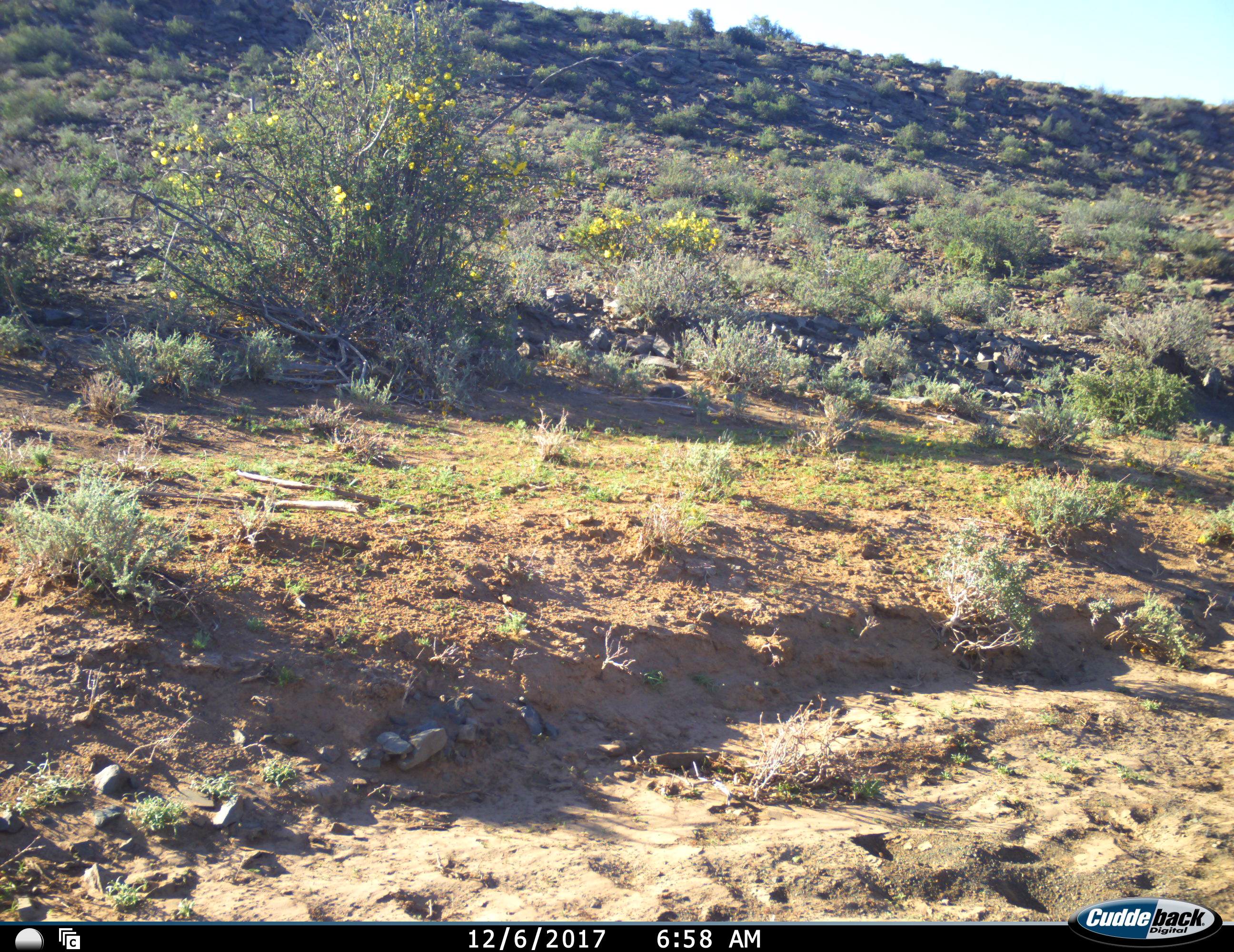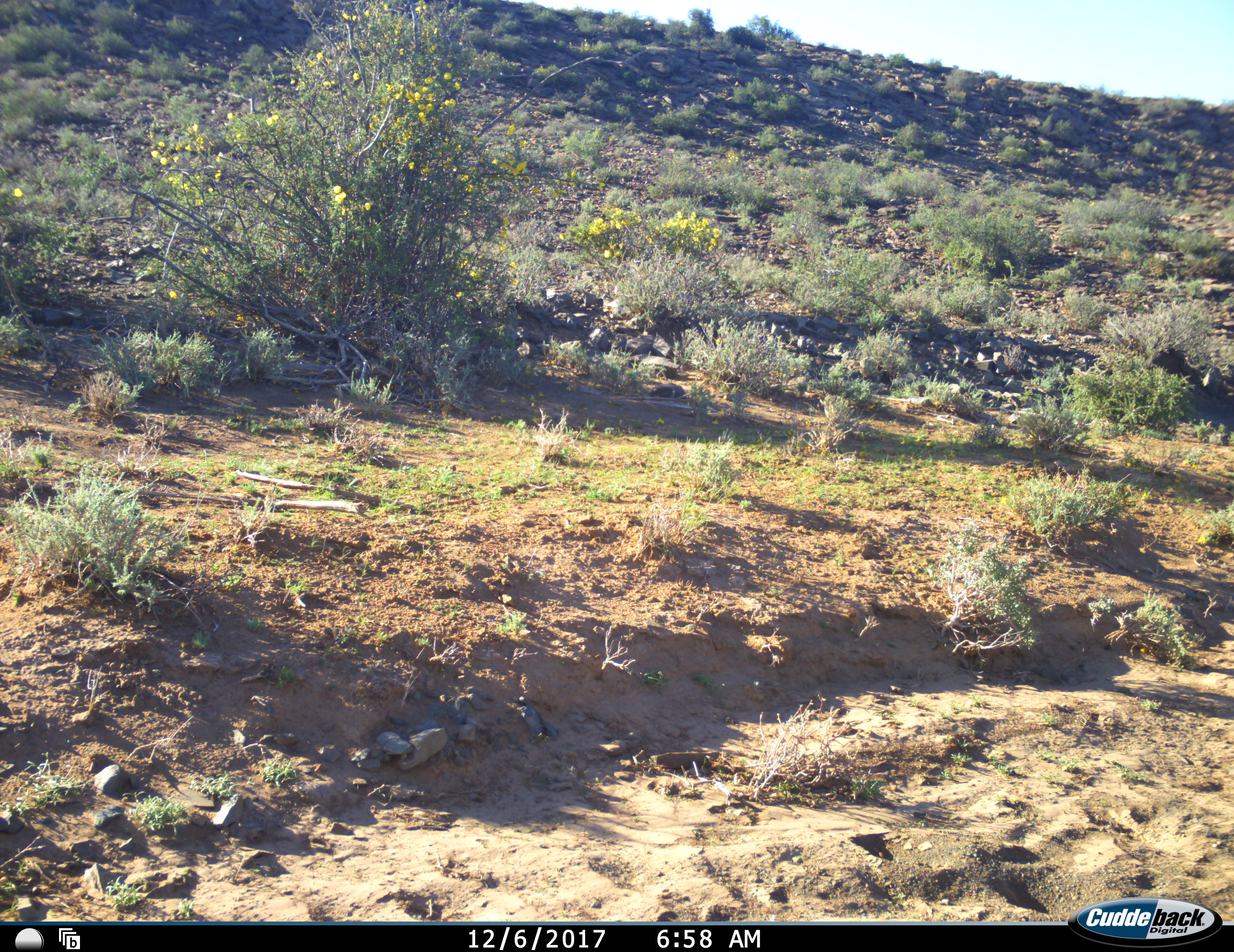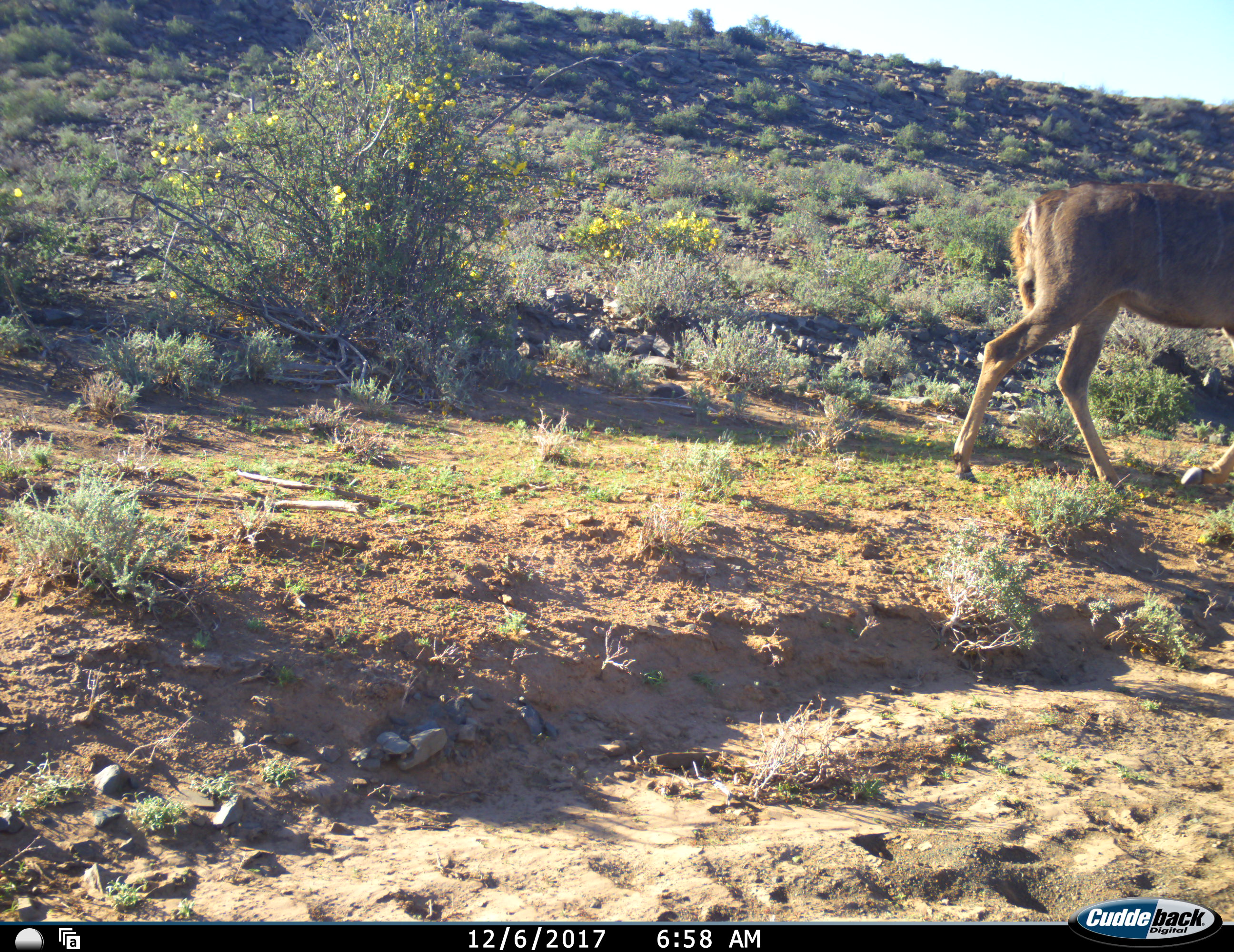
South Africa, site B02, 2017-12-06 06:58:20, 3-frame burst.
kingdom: Animalia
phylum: Chordata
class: Mammalia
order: Artiodactyla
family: Bovidae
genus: Tragelaphus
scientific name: Tragelaphus strepsiceros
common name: greater kudu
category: kudu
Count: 1.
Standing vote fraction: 17%.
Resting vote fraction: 0%.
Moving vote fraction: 83%.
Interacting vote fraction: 0%.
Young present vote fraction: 0%.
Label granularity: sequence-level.